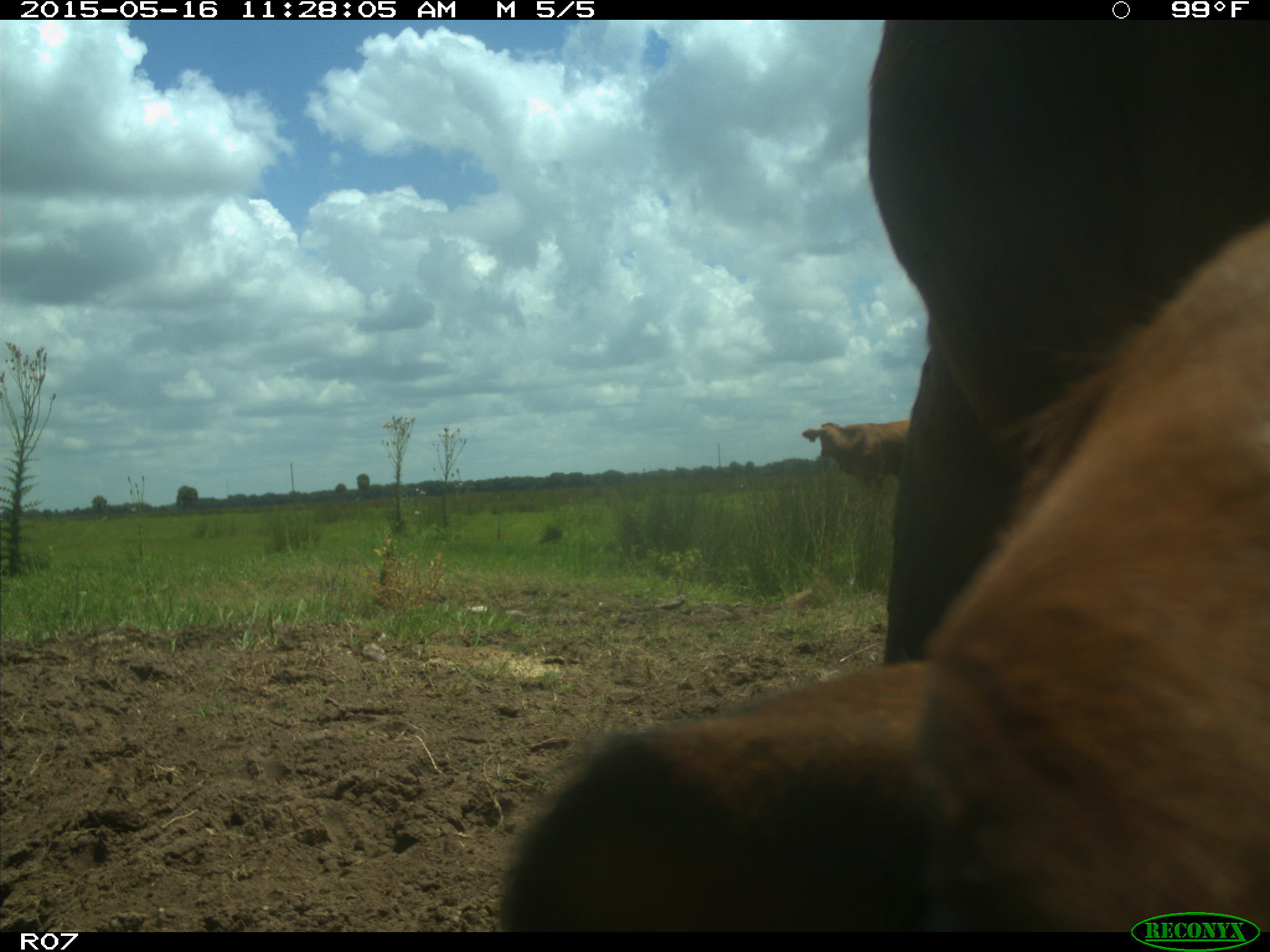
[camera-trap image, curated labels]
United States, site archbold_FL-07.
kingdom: Animalia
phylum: Chordata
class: Mammalia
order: Artiodactyla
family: Bovidae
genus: Bos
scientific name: Bos taurus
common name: domestic cow